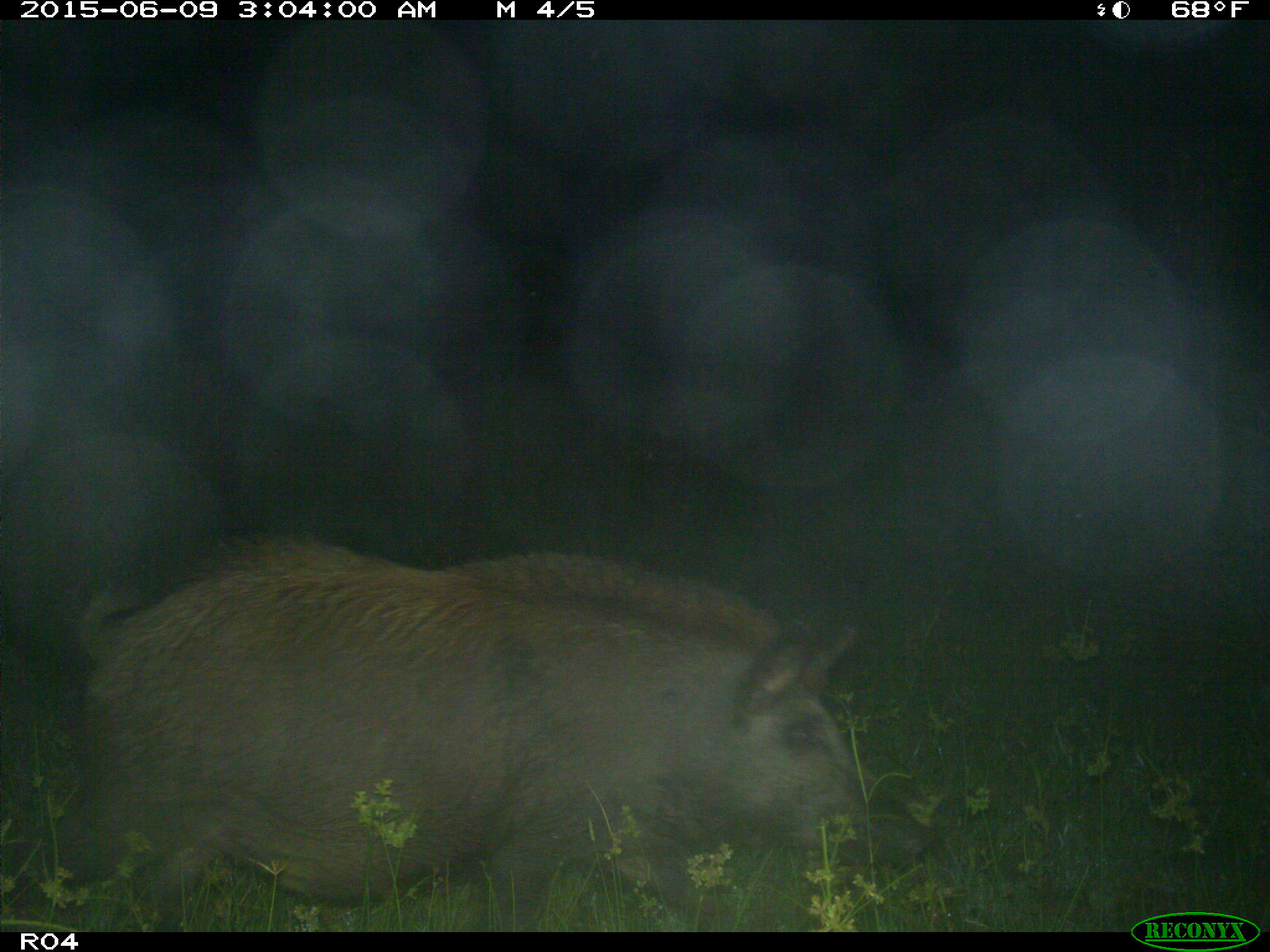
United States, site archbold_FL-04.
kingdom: Animalia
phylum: Chordata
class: Mammalia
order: Artiodactyla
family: Suidae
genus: Sus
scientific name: Sus scrofa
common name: wild boar